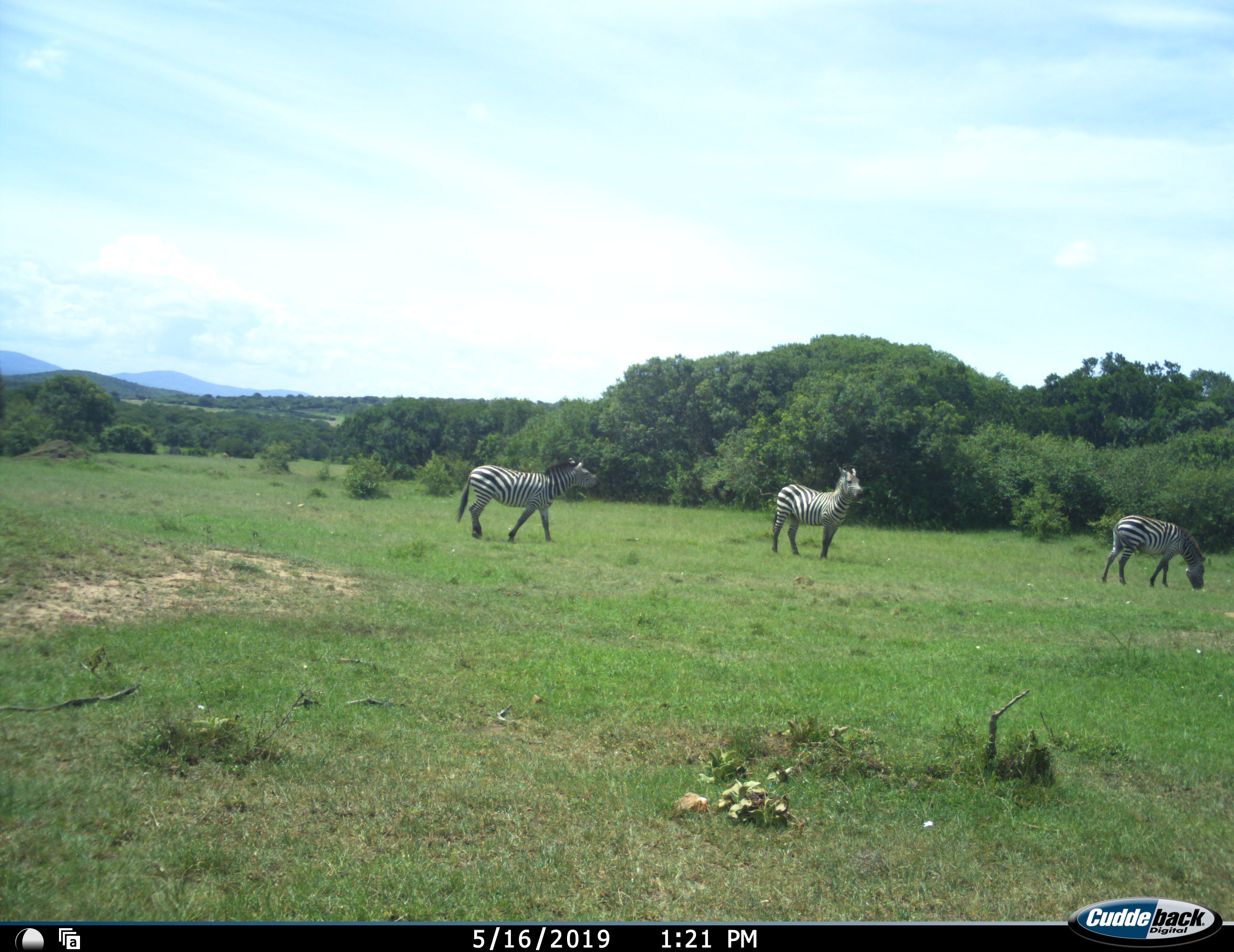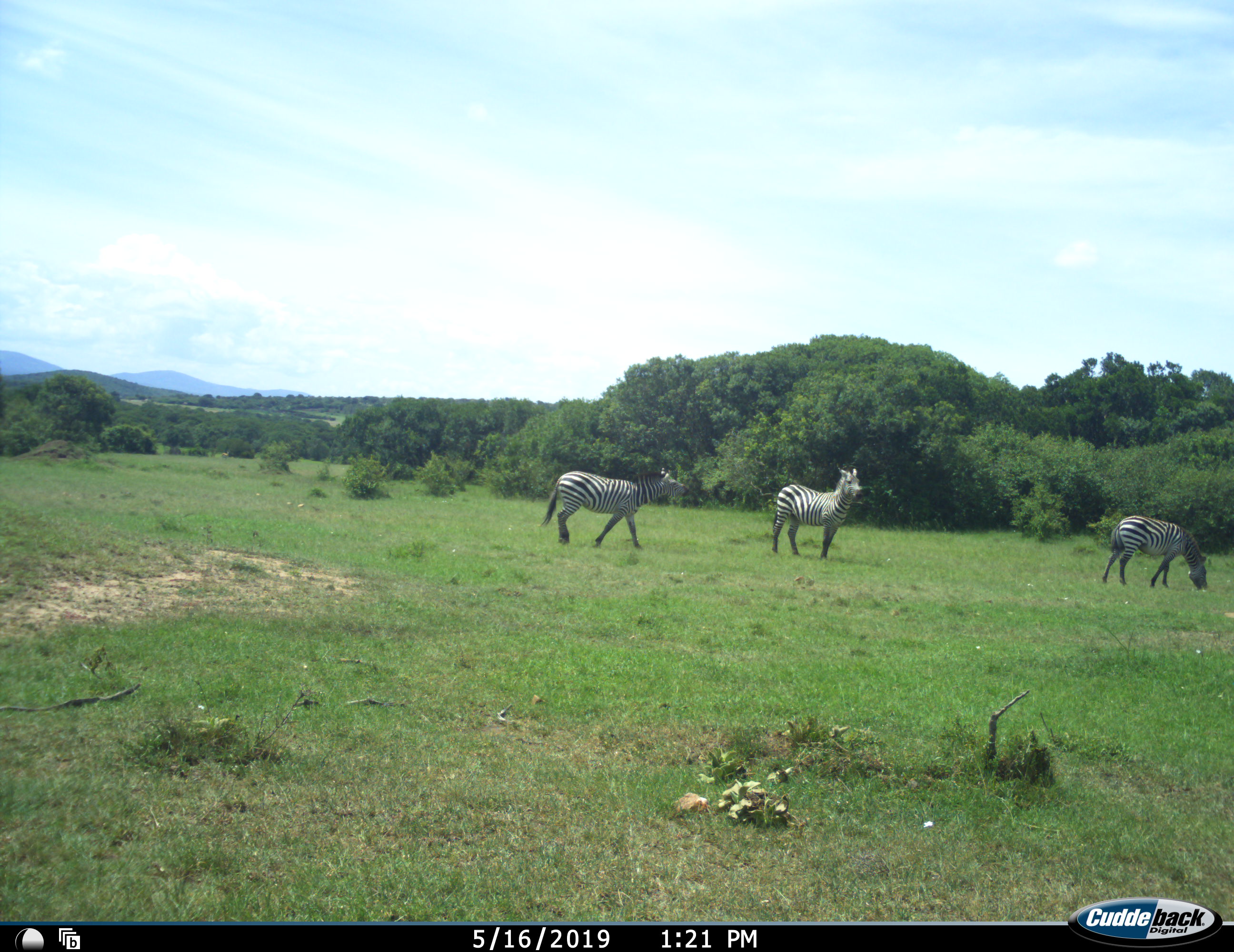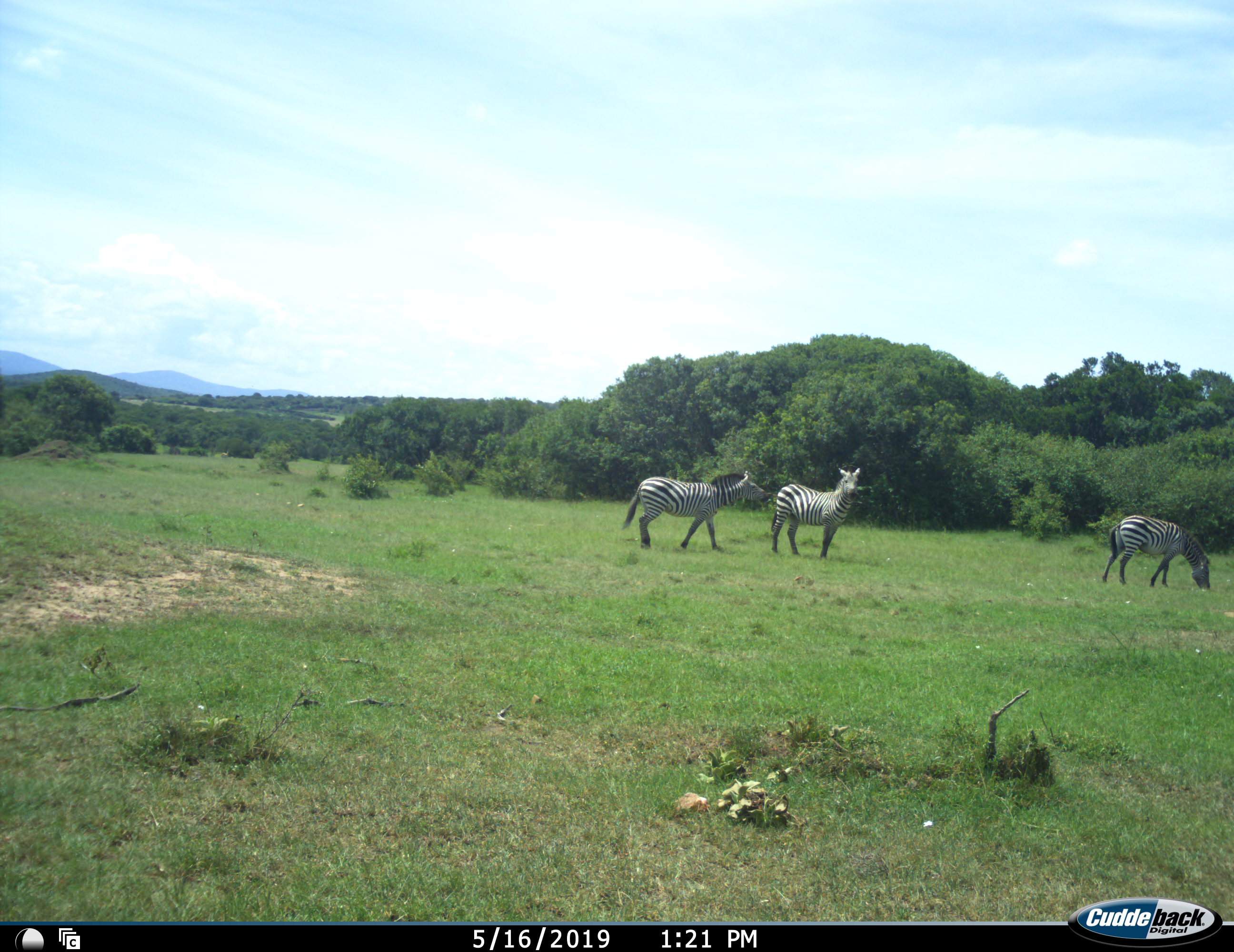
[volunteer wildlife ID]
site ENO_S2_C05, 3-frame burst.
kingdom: Animalia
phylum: Chordata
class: Mammalia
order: Perissodactyla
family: Equidae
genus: Equus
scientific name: Equus quagga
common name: plains zebra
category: zebraplains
Zebraplains (plains zebra) (Equus quagga), count 3. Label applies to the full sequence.